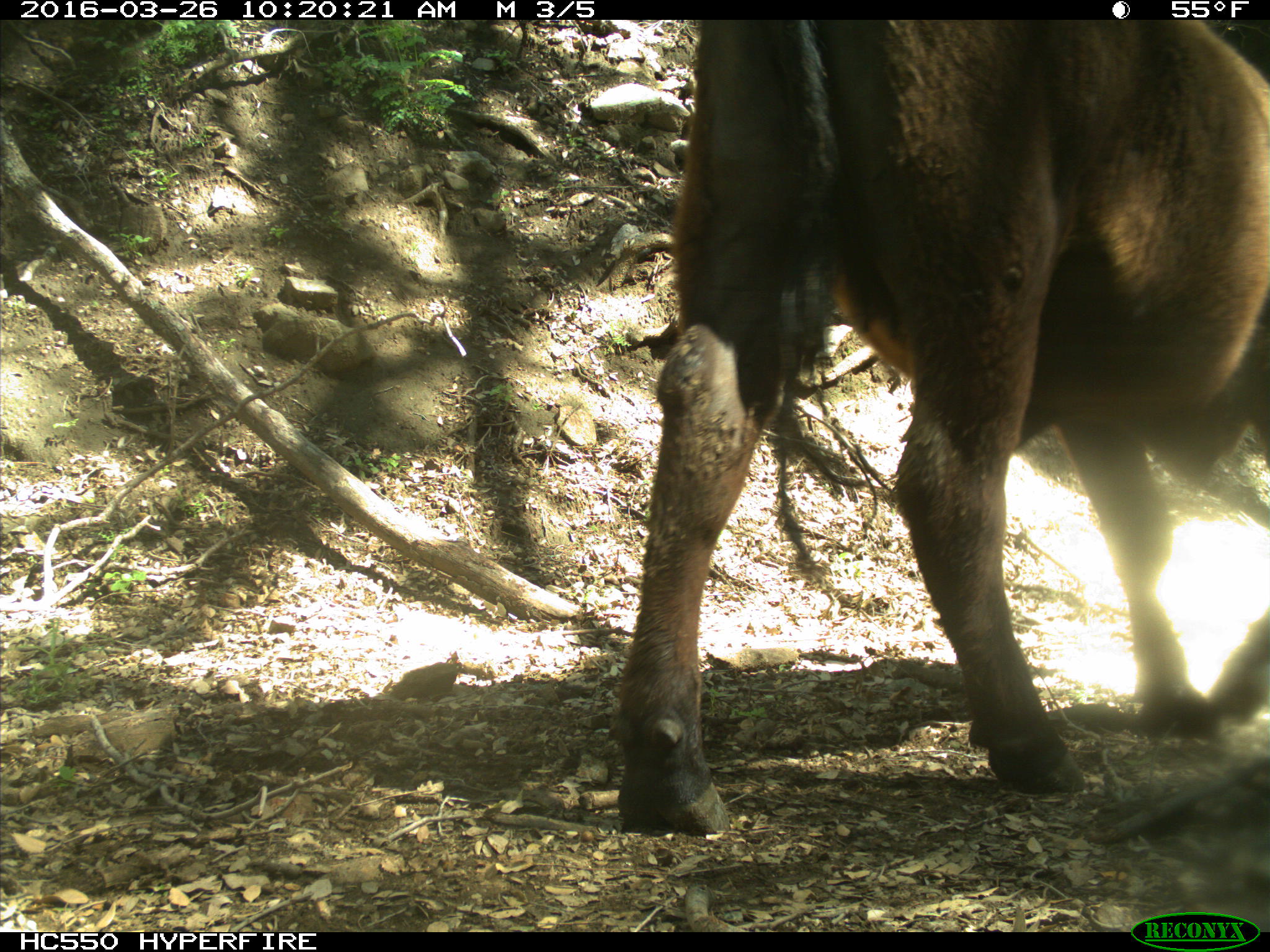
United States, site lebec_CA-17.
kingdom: Animalia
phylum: Chordata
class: Mammalia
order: Artiodactyla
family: Bovidae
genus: Bos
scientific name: Bos taurus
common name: domestic cow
Bos taurus (domestic cow).